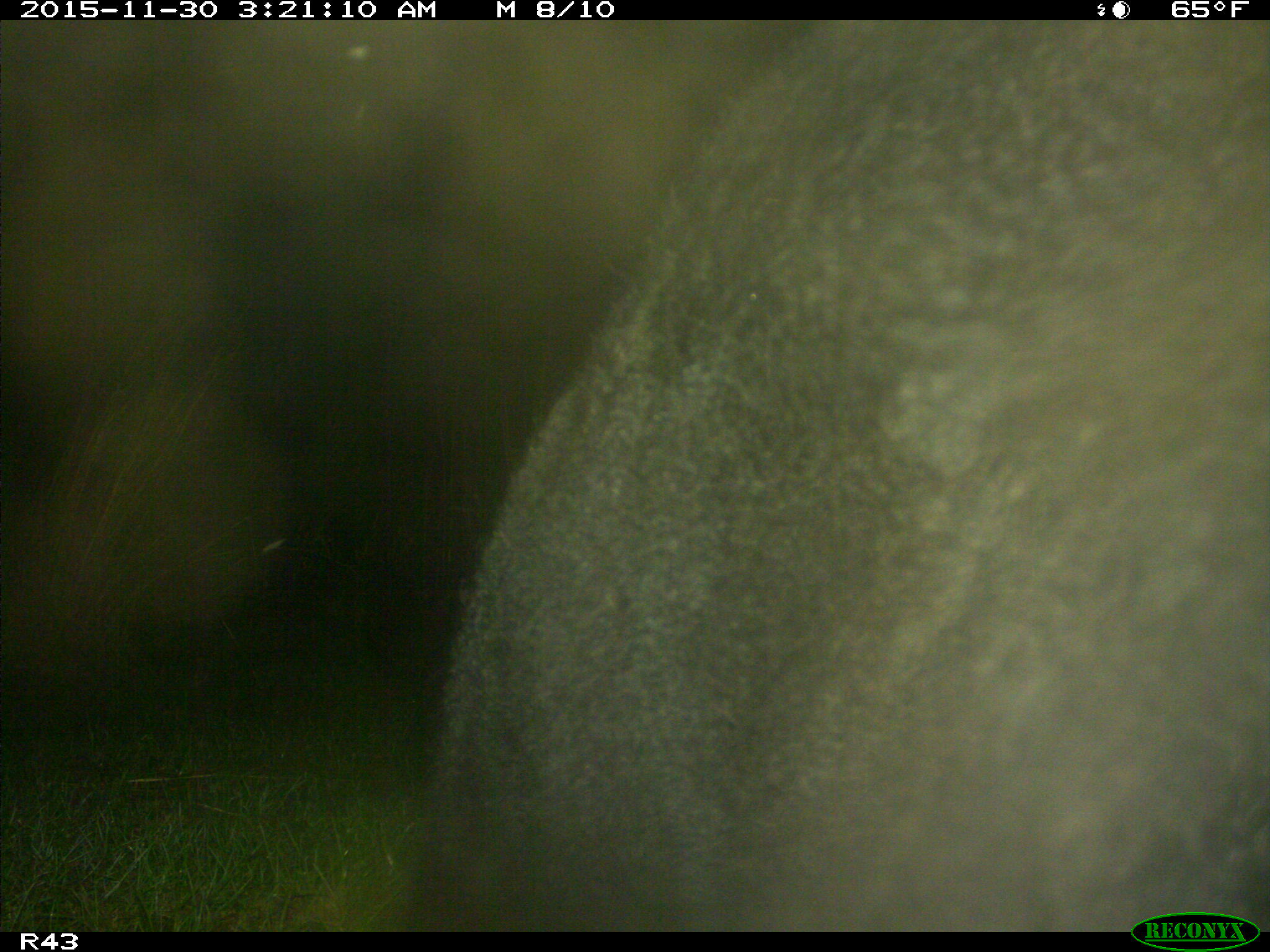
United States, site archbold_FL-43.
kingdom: Animalia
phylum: Chordata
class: Mammalia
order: Artiodactyla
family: Bovidae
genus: Bos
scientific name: Bos taurus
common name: domestic cow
Bos taurus (domestic cow).